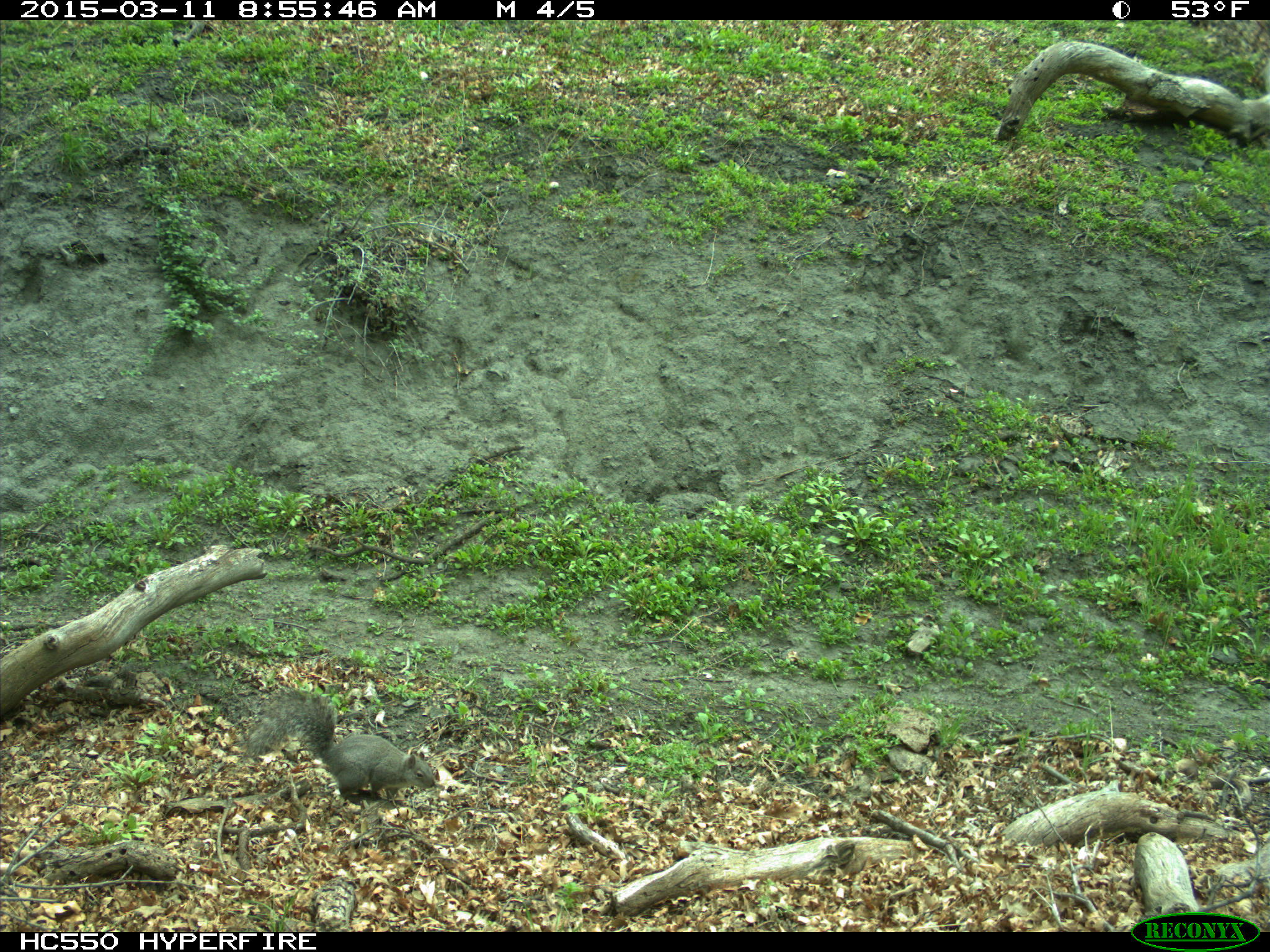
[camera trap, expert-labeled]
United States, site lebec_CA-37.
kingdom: Animalia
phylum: Chordata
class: Mammalia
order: Rodentia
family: Sciuridae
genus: Sciurus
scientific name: Sciurus carolinensis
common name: eastern gray squirrel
Sciurus carolinensis (eastern gray squirrel).